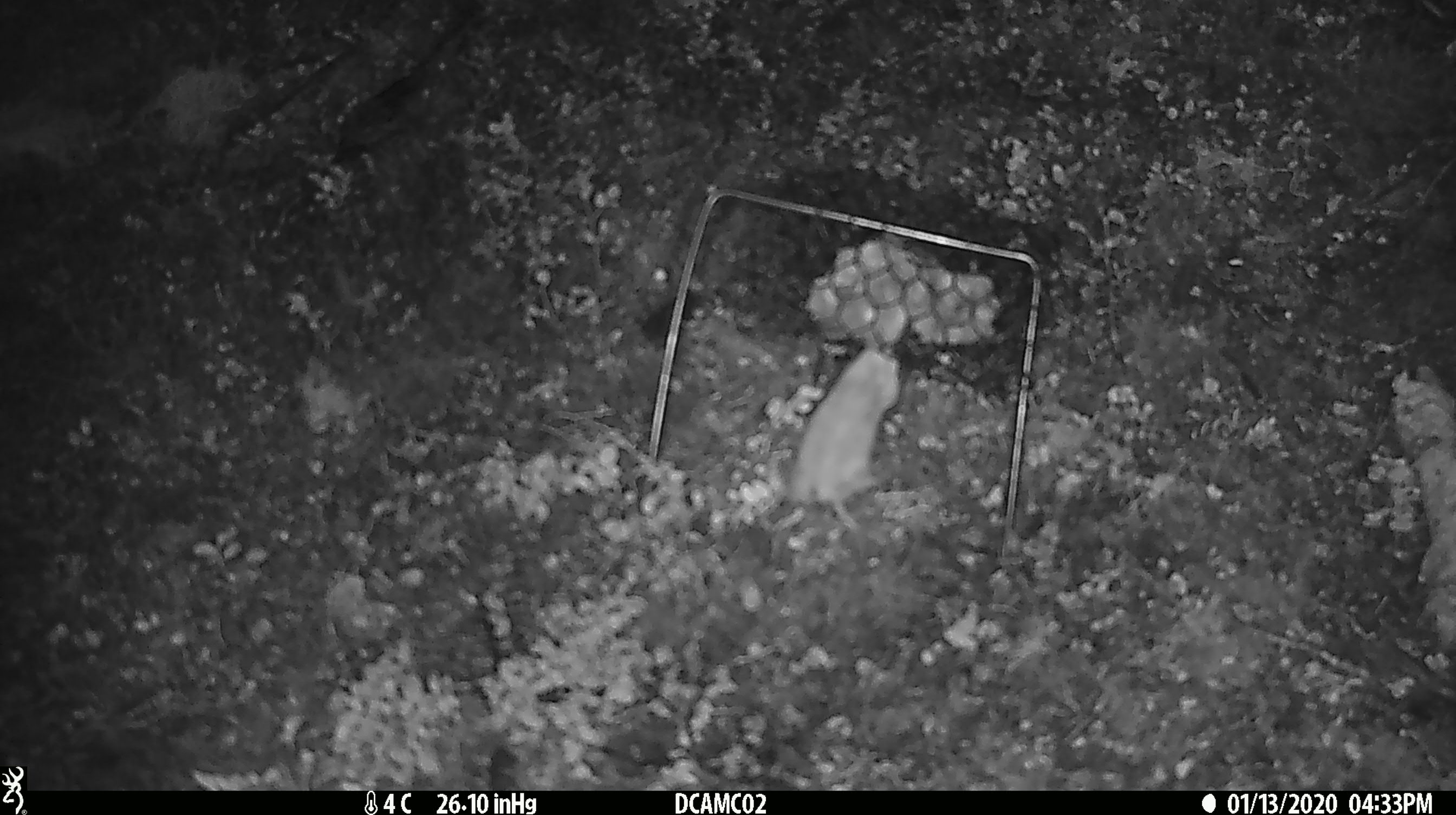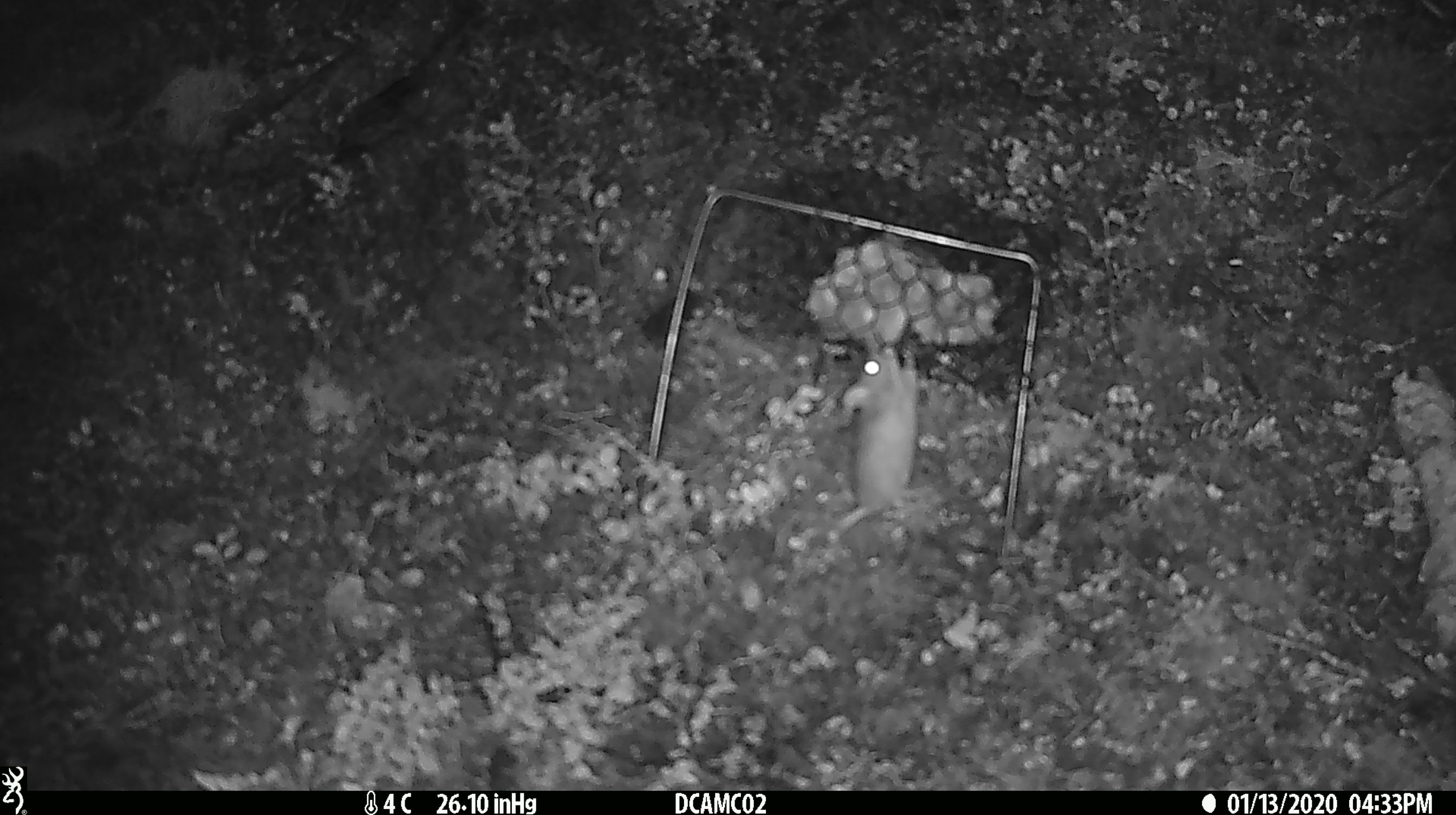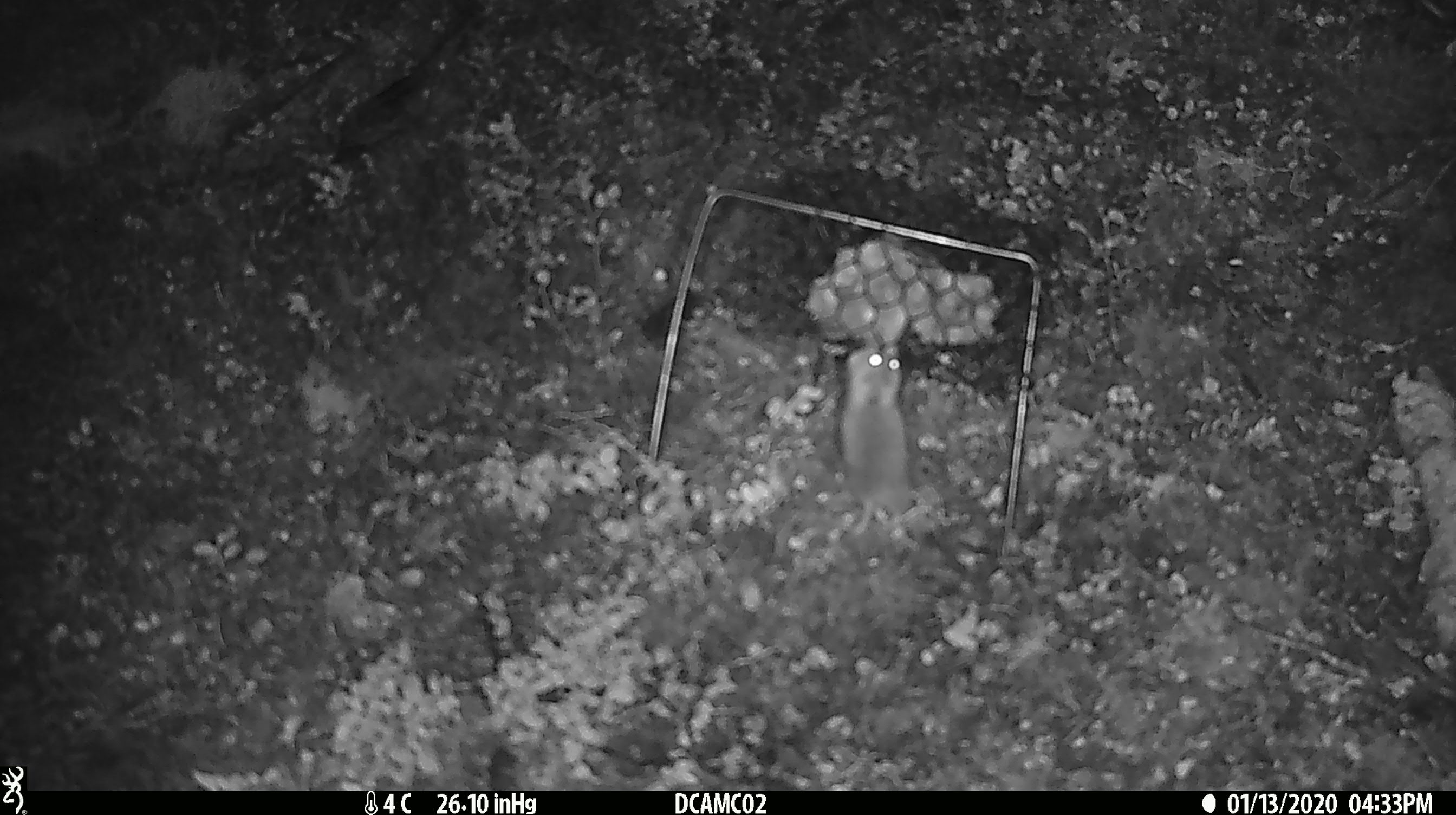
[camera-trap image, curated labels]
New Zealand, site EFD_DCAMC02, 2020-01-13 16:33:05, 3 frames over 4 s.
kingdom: Animalia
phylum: Chordata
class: Mammalia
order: Rodentia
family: Muridae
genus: Mus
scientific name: Mus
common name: mouse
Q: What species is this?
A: Mouse (Mus).